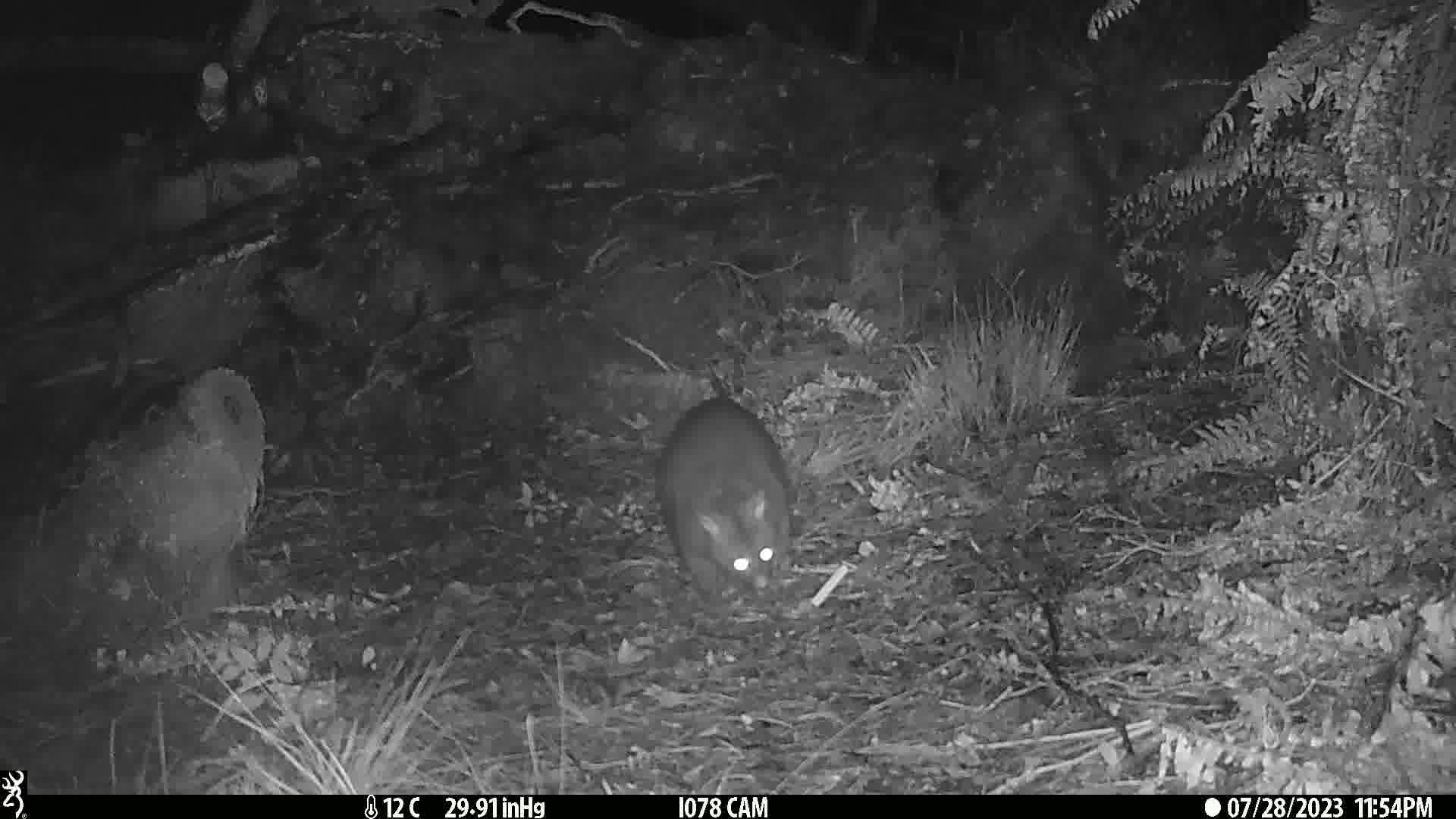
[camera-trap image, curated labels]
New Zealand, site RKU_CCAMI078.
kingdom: Animalia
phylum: Chordata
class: Mammalia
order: Diprotodontia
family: Phalangeridae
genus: Trichosurus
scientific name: Trichosurus vulpecula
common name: common brushtail possum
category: possum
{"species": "possum (common brushtail possum) (Trichosurus vulpecula)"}